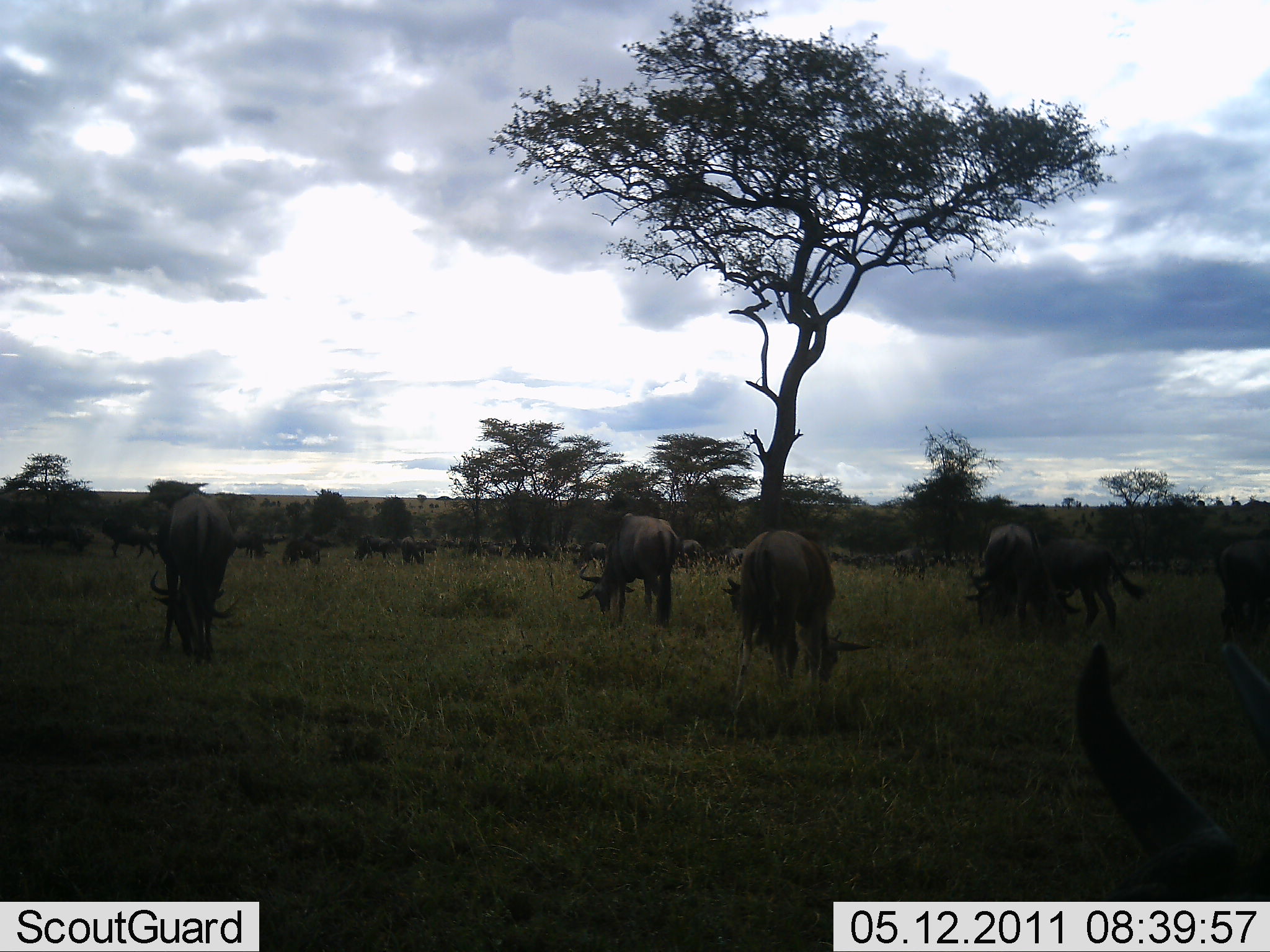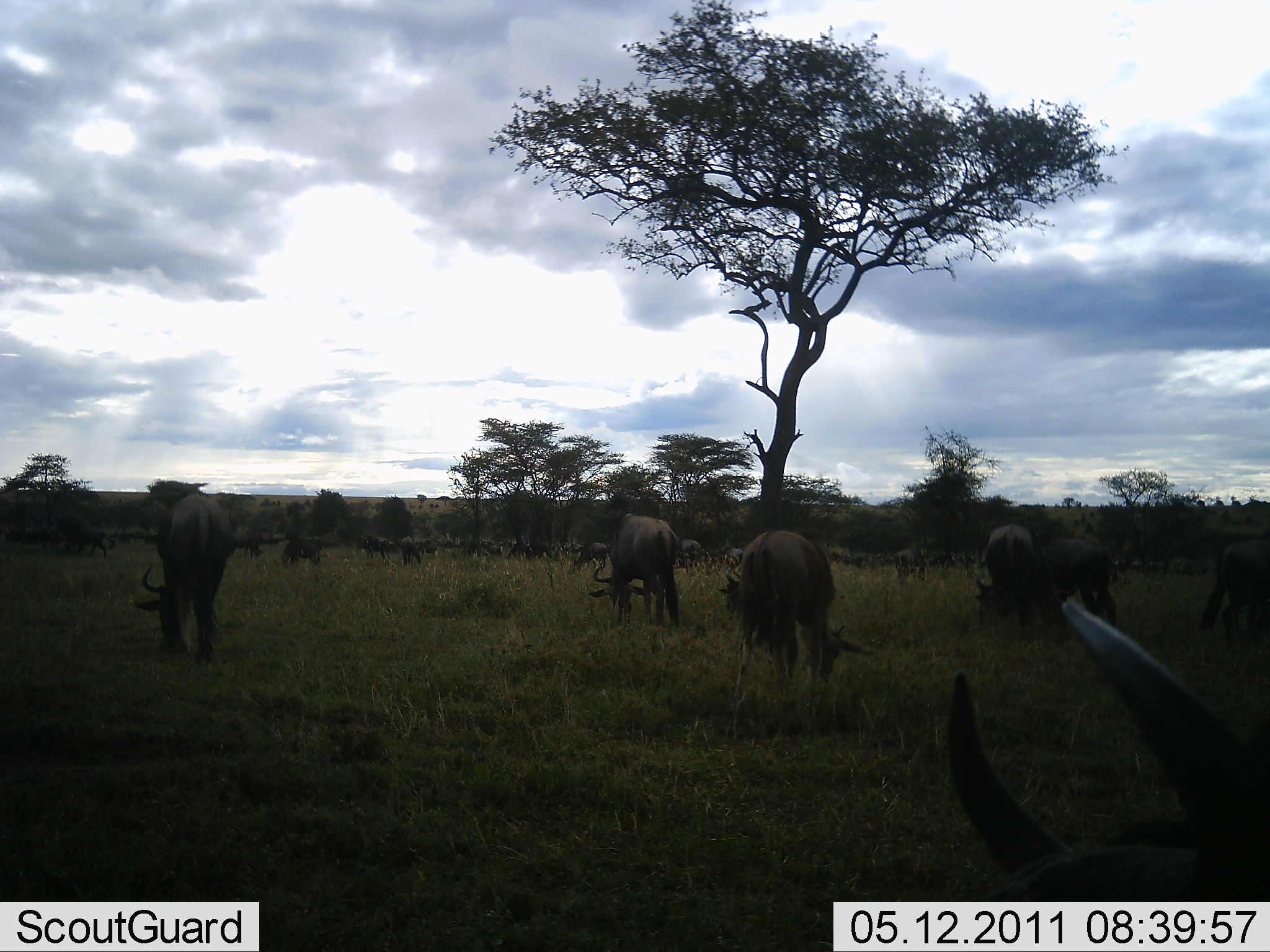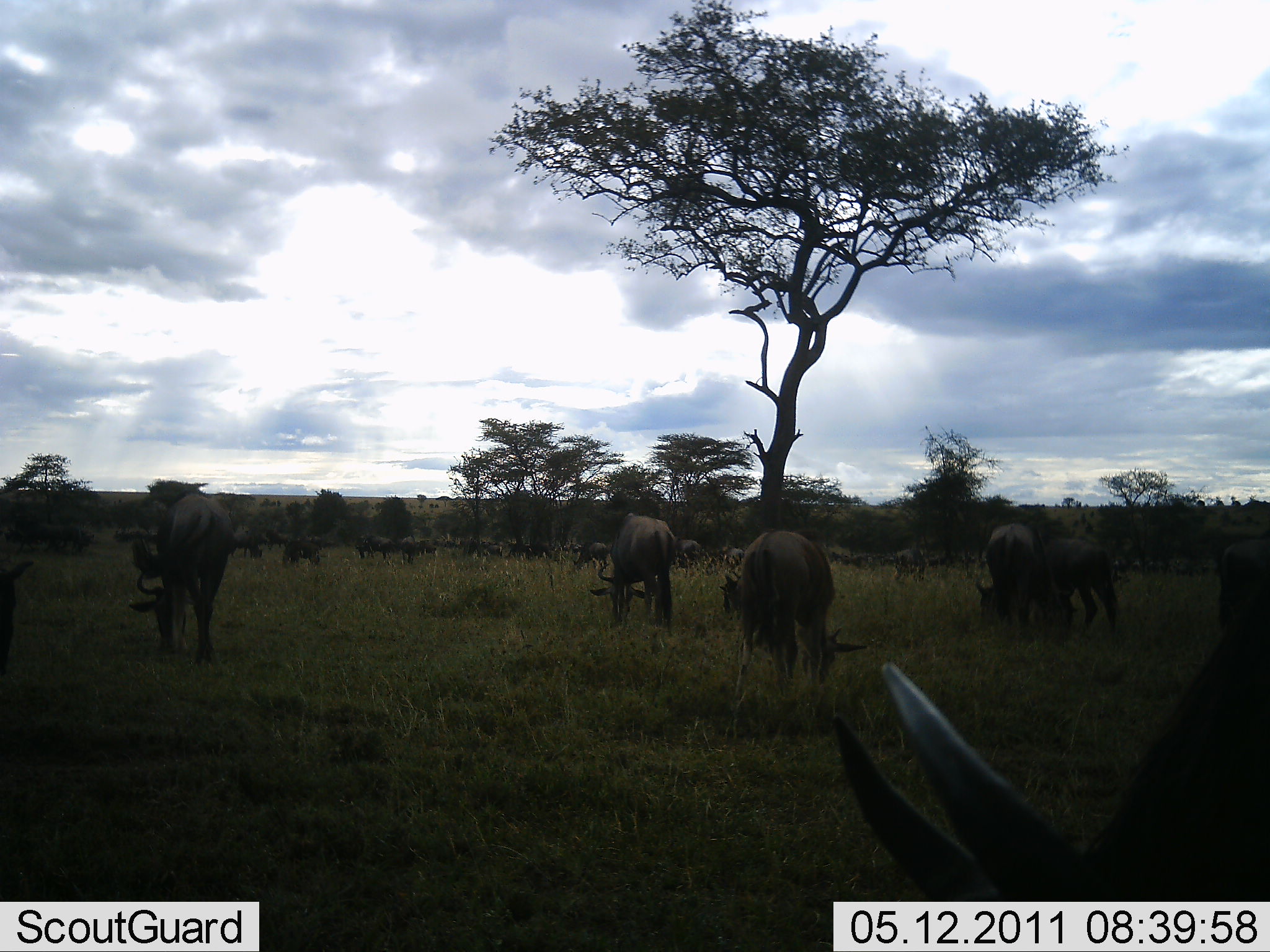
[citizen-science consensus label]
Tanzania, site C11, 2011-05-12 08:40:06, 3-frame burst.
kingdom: Animalia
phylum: Chordata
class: Mammalia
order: Artiodactyla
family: Bovidae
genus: Connochaetes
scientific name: Connochaetes taurinus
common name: blue wildebeest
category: wildebeest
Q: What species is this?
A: Wildebeest (blue wildebeest) (Connochaetes taurinus).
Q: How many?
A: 11-50.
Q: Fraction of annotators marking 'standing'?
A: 40%.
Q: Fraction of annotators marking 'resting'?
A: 0%.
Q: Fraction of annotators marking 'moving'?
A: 27%.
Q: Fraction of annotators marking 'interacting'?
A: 0%.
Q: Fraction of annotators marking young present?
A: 0%.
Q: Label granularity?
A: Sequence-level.